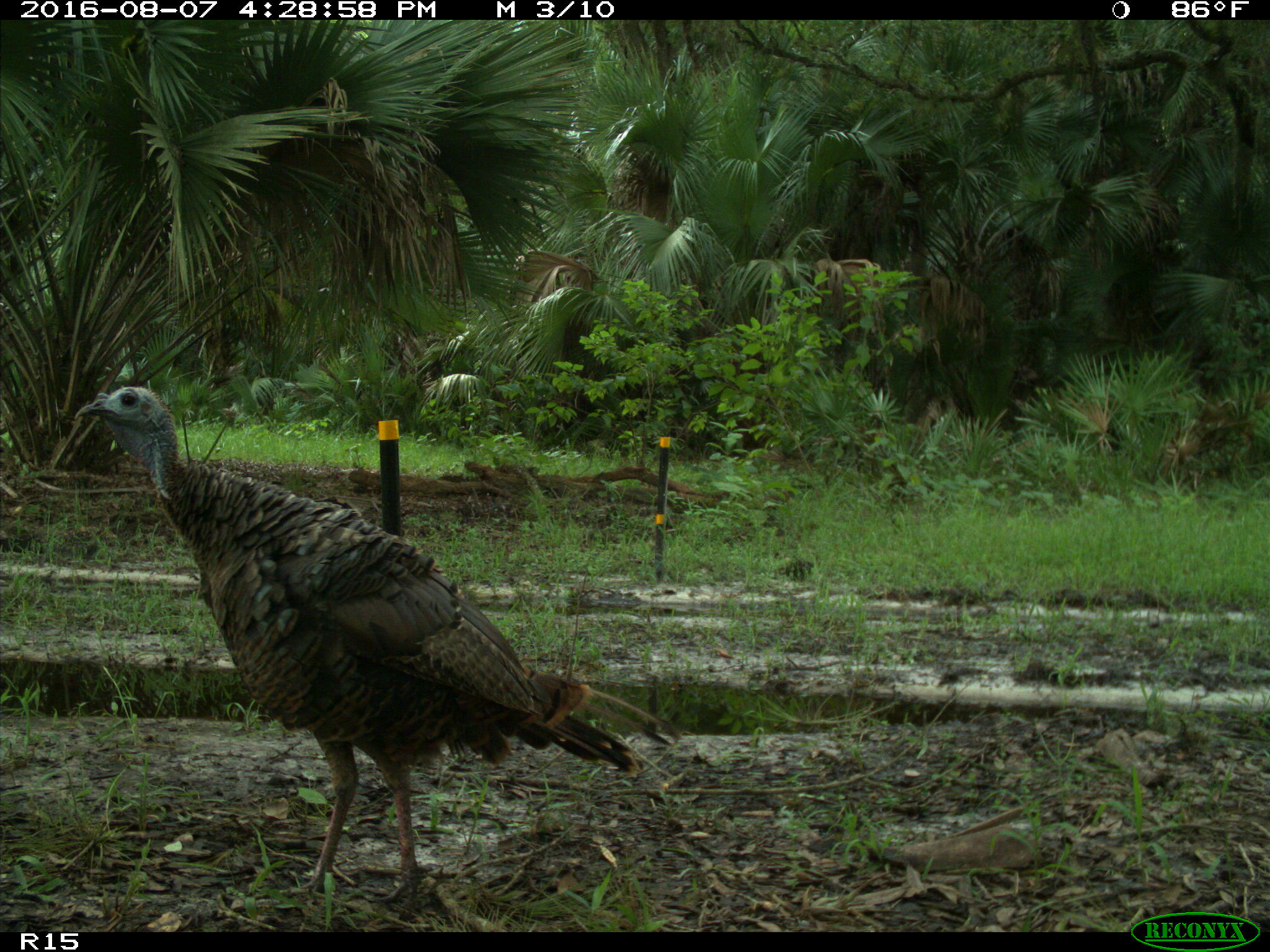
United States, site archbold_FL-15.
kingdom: Animalia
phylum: Chordata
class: Aves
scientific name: Aves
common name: birds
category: unidentified bird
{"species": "unidentified bird (birds) (Aves)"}